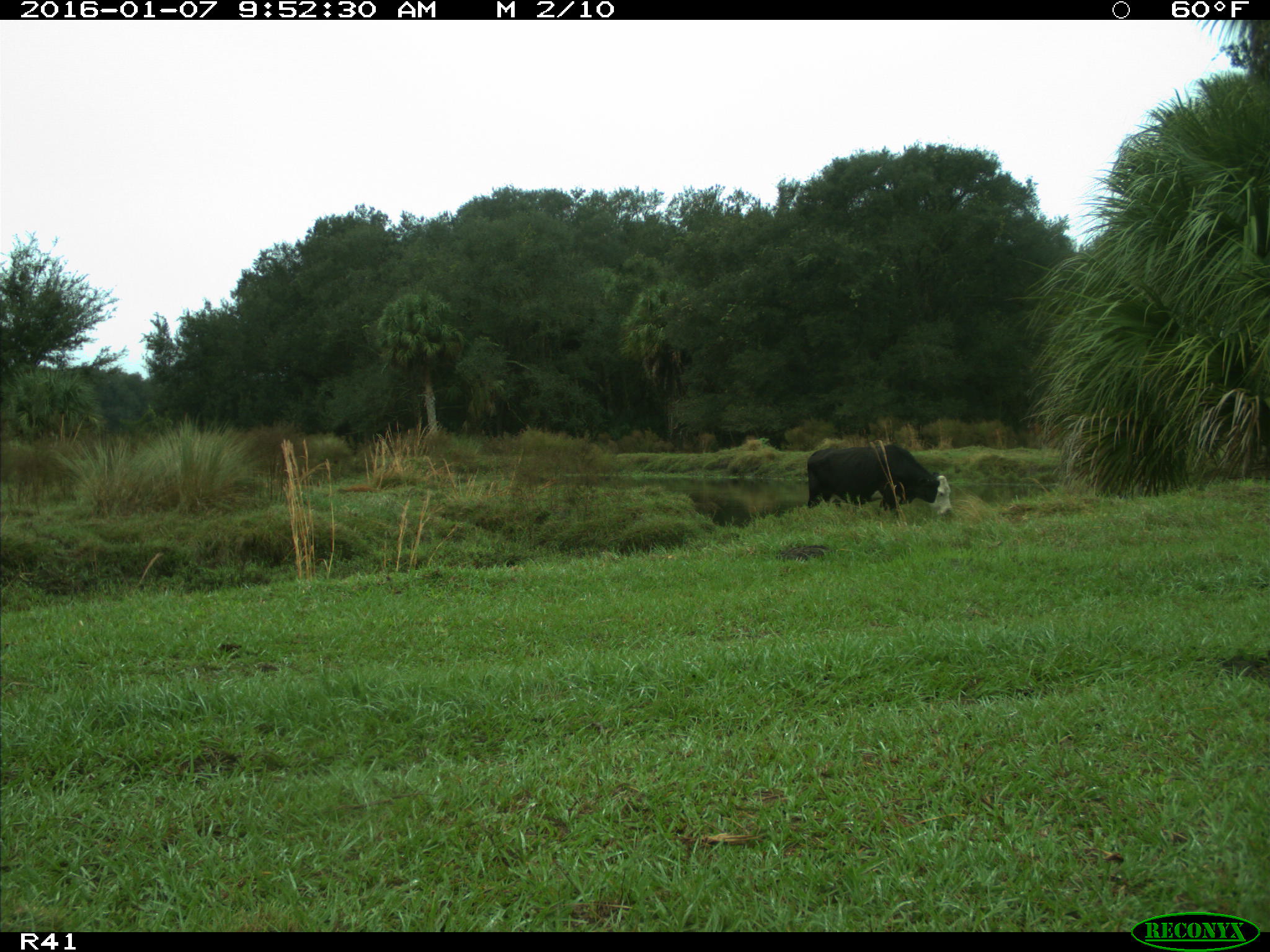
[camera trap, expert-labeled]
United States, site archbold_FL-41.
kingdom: Animalia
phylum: Chordata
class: Mammalia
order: Artiodactyla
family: Bovidae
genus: Bos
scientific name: Bos taurus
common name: domestic cow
Bos taurus (domestic cow).